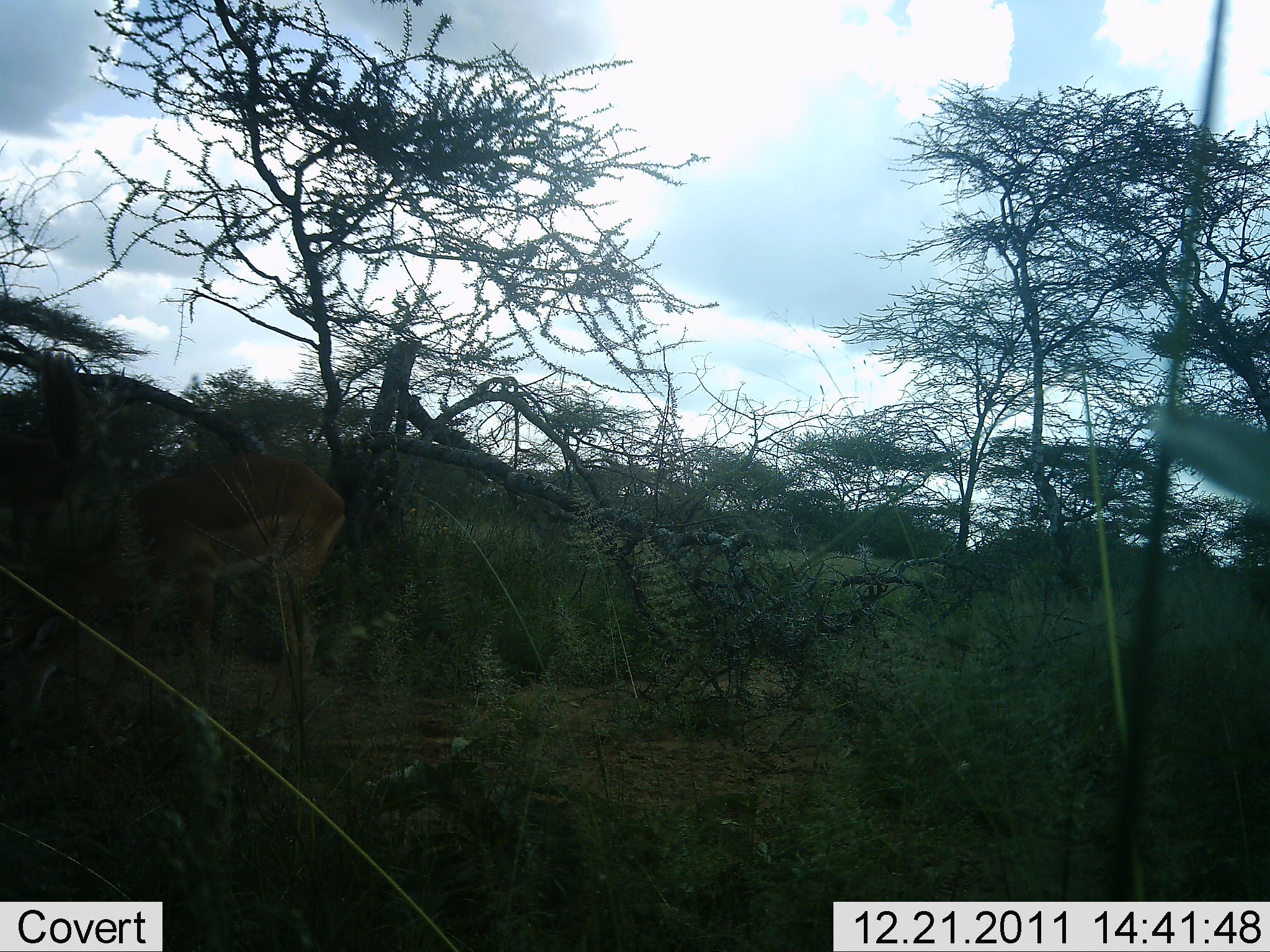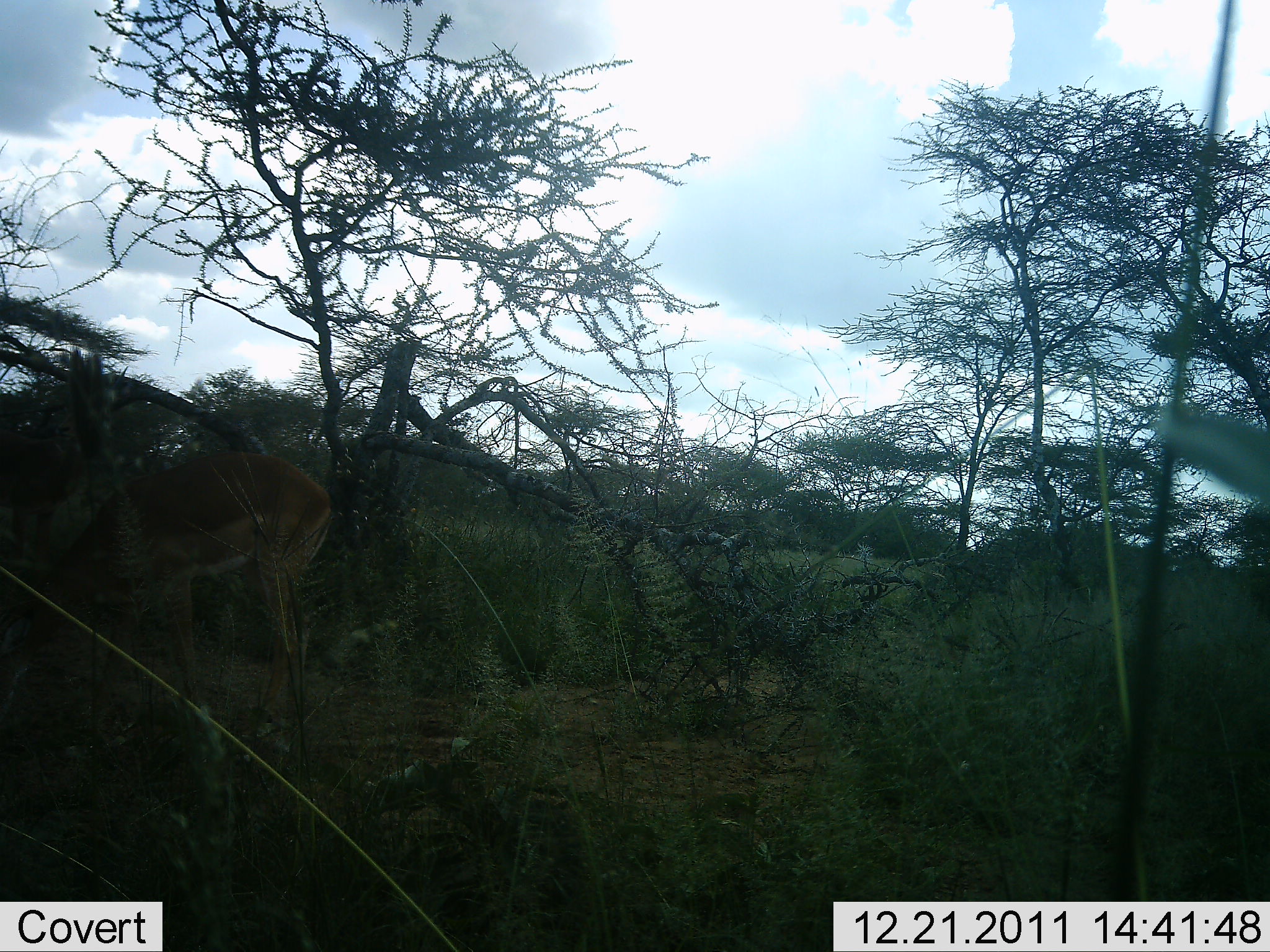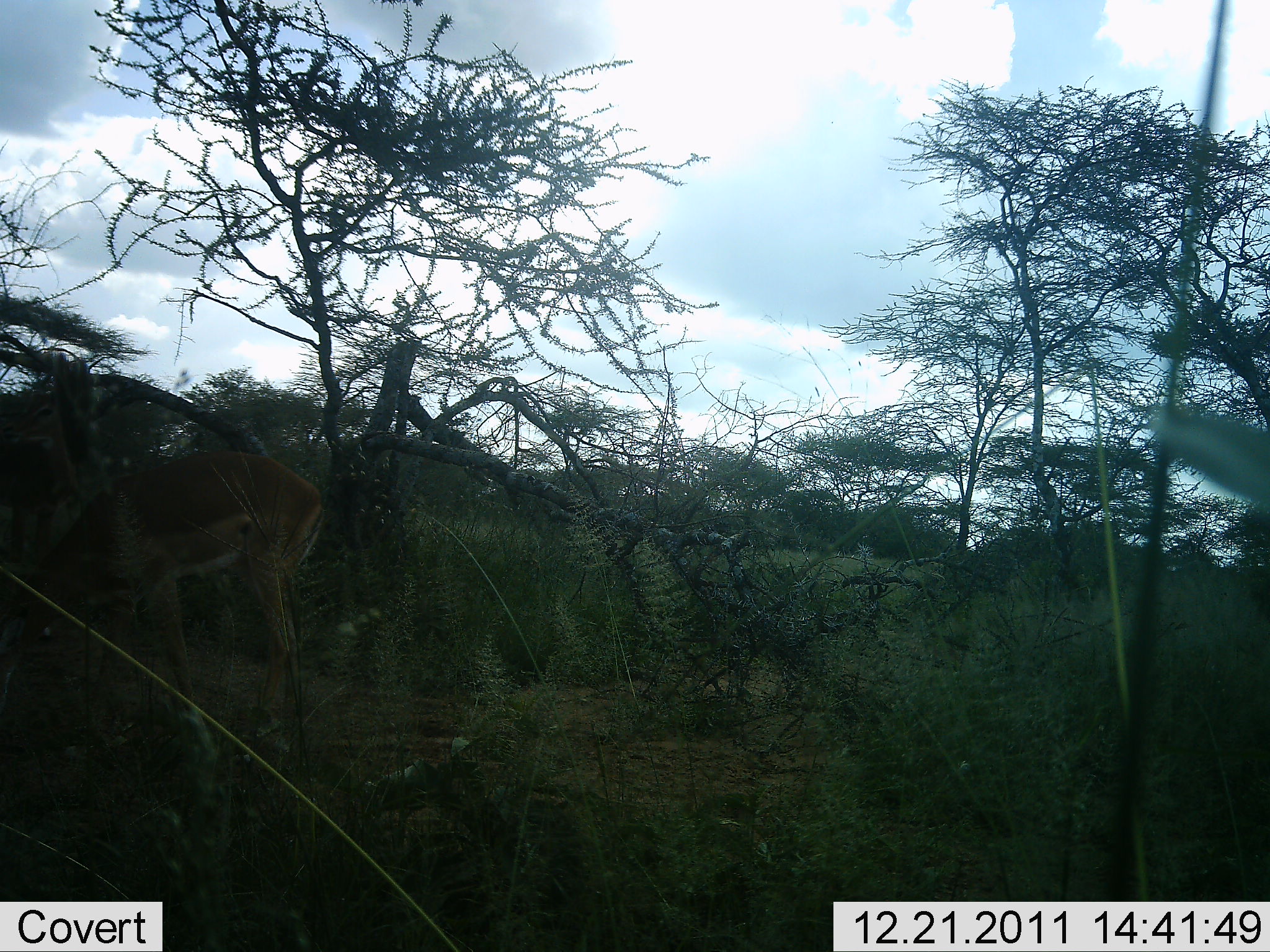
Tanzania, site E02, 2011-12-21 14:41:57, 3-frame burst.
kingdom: Animalia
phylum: Chordata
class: Mammalia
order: Artiodactyla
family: Bovidae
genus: Nanger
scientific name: Nanger granti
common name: grant's gazelle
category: gazellegrants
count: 1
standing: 29%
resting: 0%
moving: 0%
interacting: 0%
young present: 0%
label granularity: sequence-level